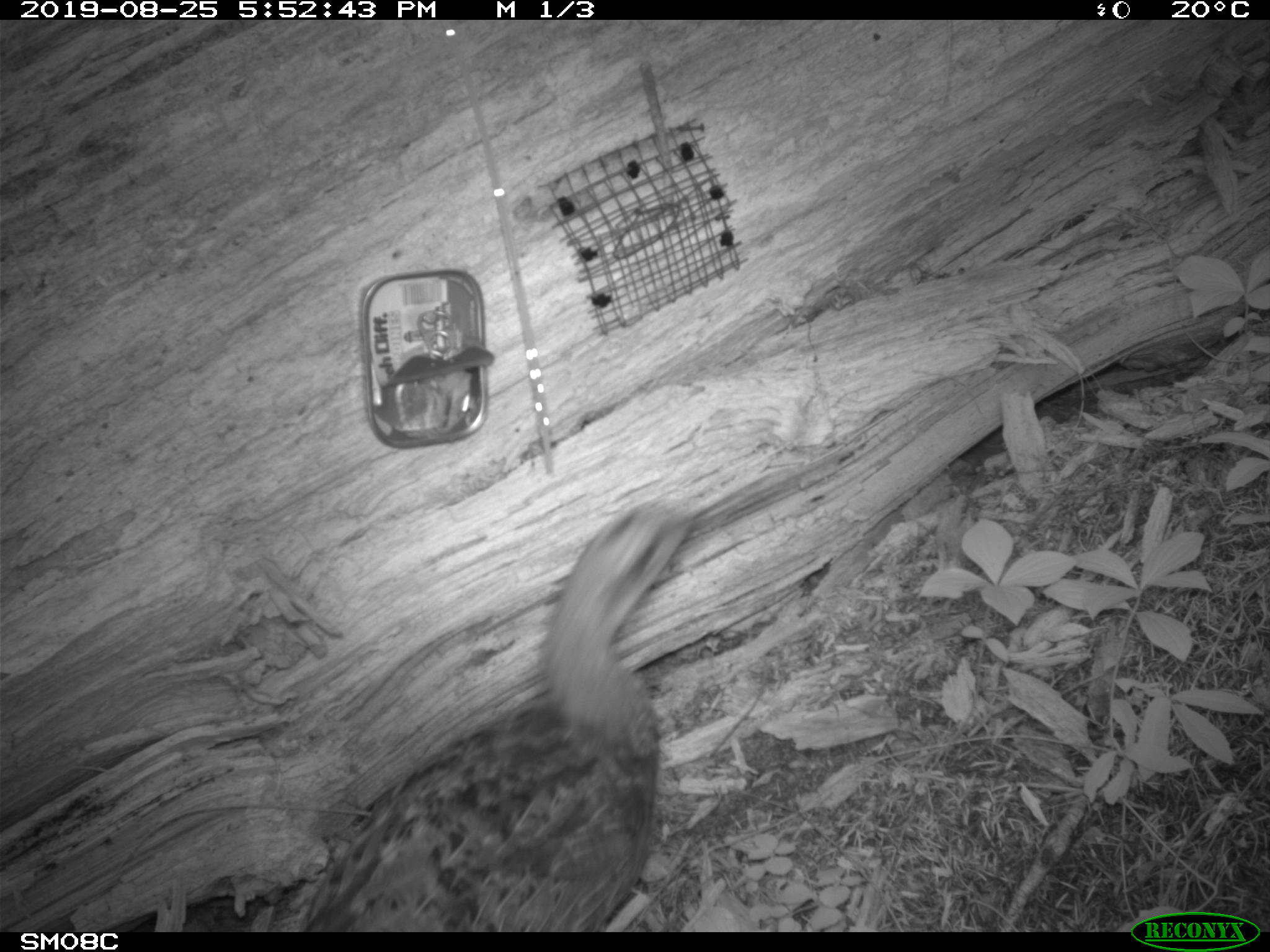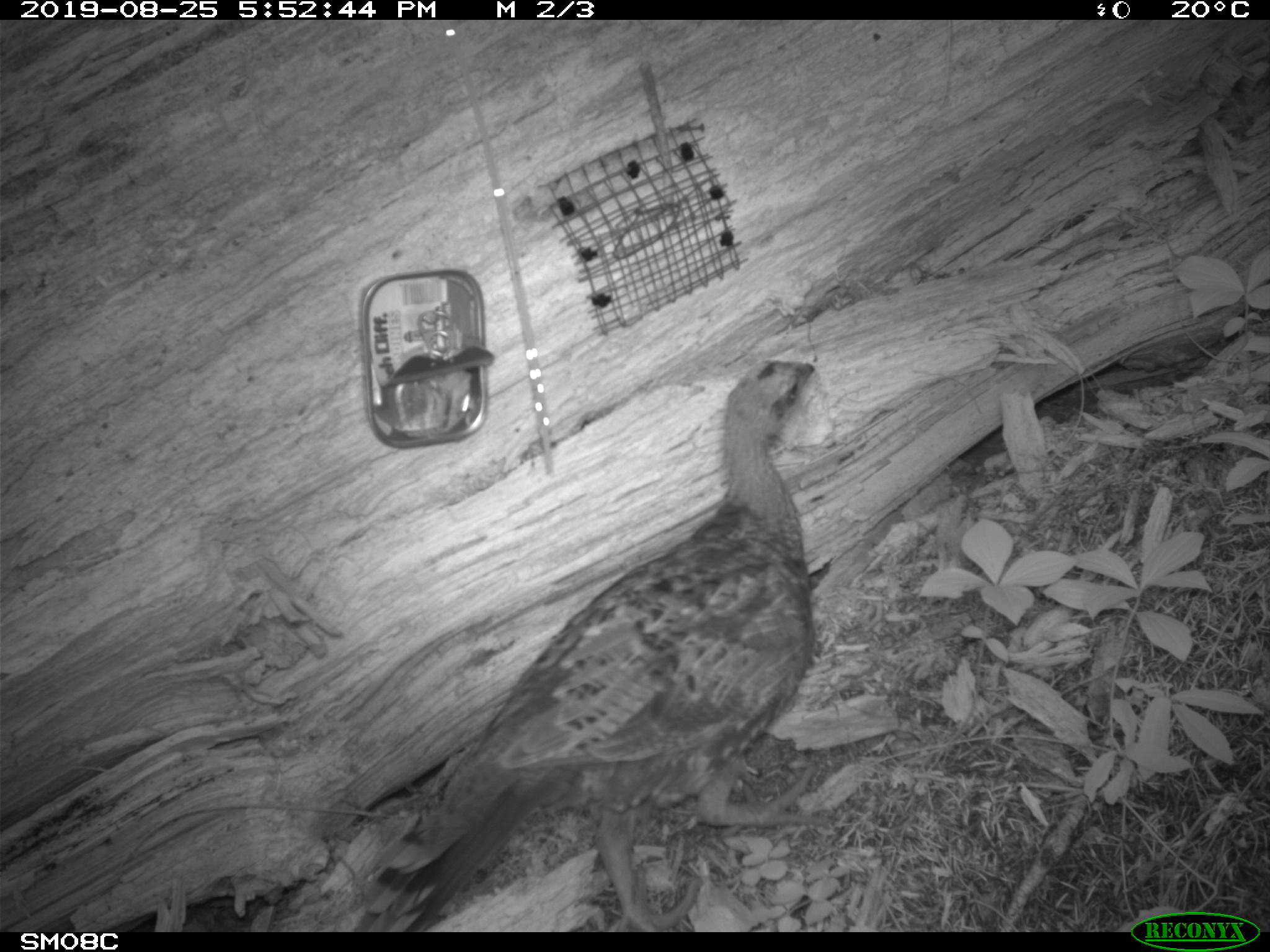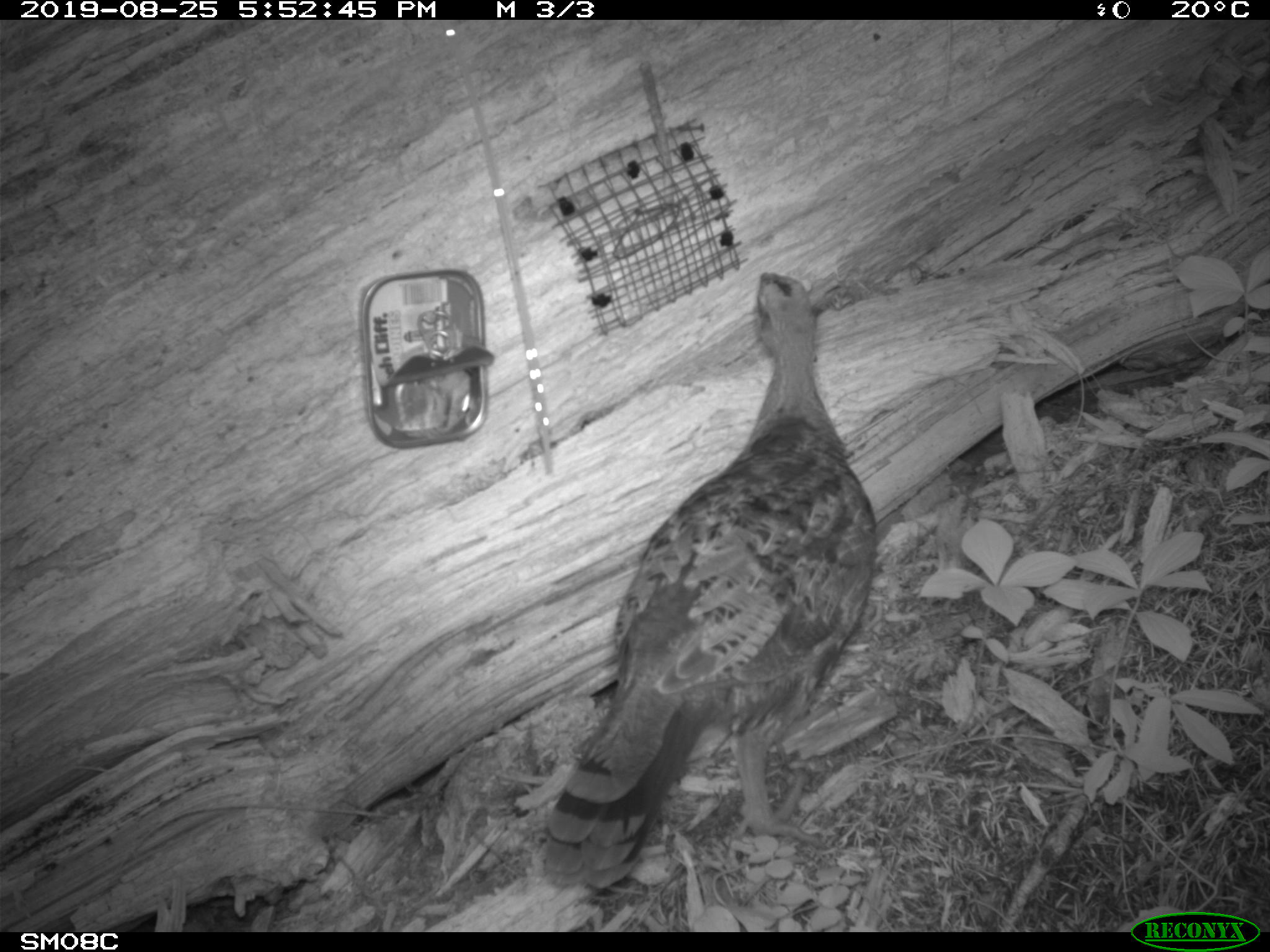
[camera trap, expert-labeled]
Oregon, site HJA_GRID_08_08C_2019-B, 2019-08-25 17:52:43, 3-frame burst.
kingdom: Animalia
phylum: Chordata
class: Aves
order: Galliformes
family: Phasianidae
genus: Bonasa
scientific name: Bonasa umbellus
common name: ruffed grouse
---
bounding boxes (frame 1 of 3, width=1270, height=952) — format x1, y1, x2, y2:
ruffed grouse: 308, 499, 701, 929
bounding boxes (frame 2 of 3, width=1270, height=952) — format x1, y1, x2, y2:
ruffed grouse: 377, 360, 827, 929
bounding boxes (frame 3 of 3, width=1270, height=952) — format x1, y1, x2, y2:
ruffed grouse: 548, 265, 880, 891